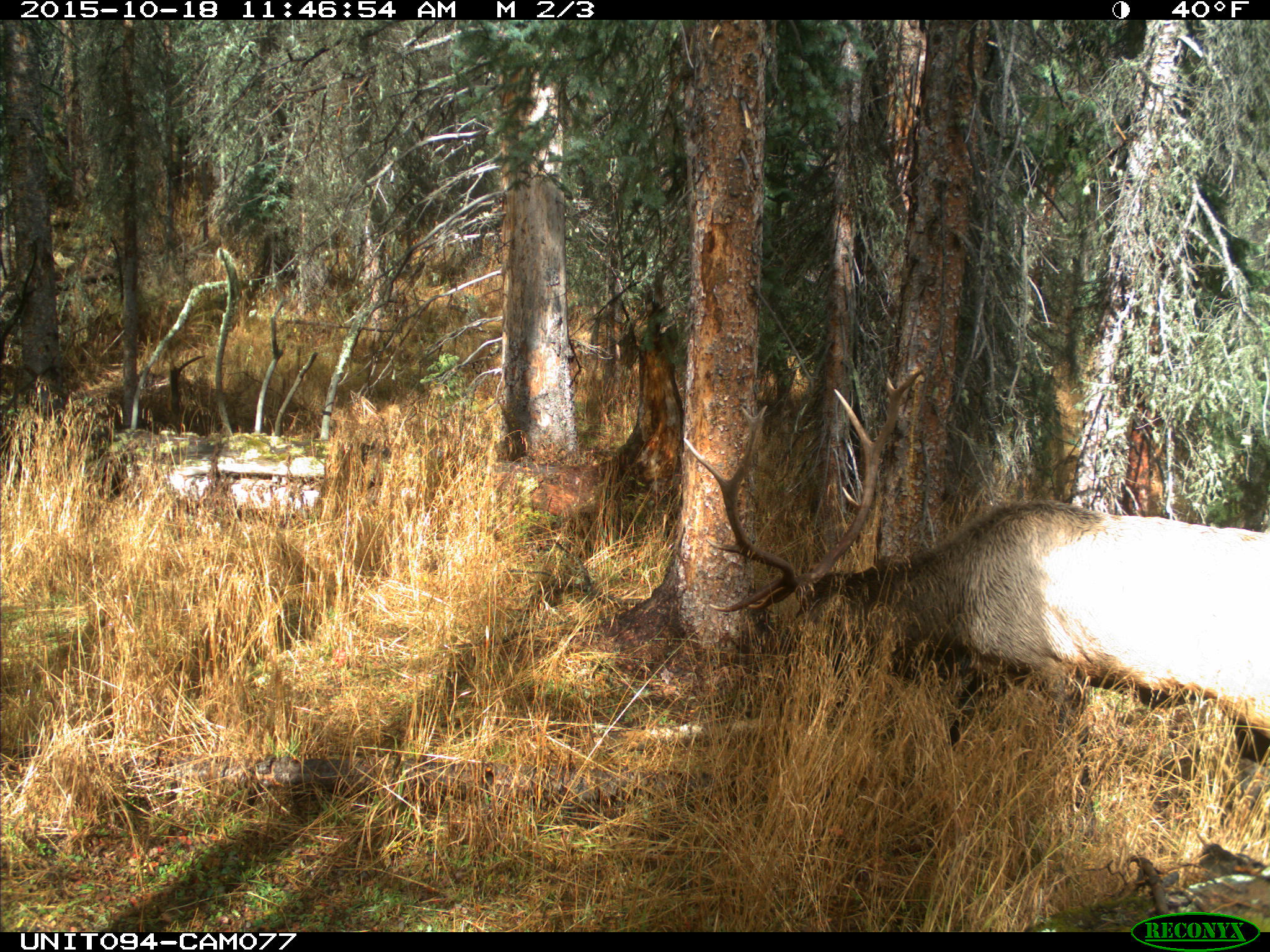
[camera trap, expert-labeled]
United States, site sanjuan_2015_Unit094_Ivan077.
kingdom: Animalia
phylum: Chordata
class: Mammalia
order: Artiodactyla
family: Cervidae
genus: Cervus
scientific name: Cervus elaphus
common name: red deer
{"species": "Cervus elaphus (red deer)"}